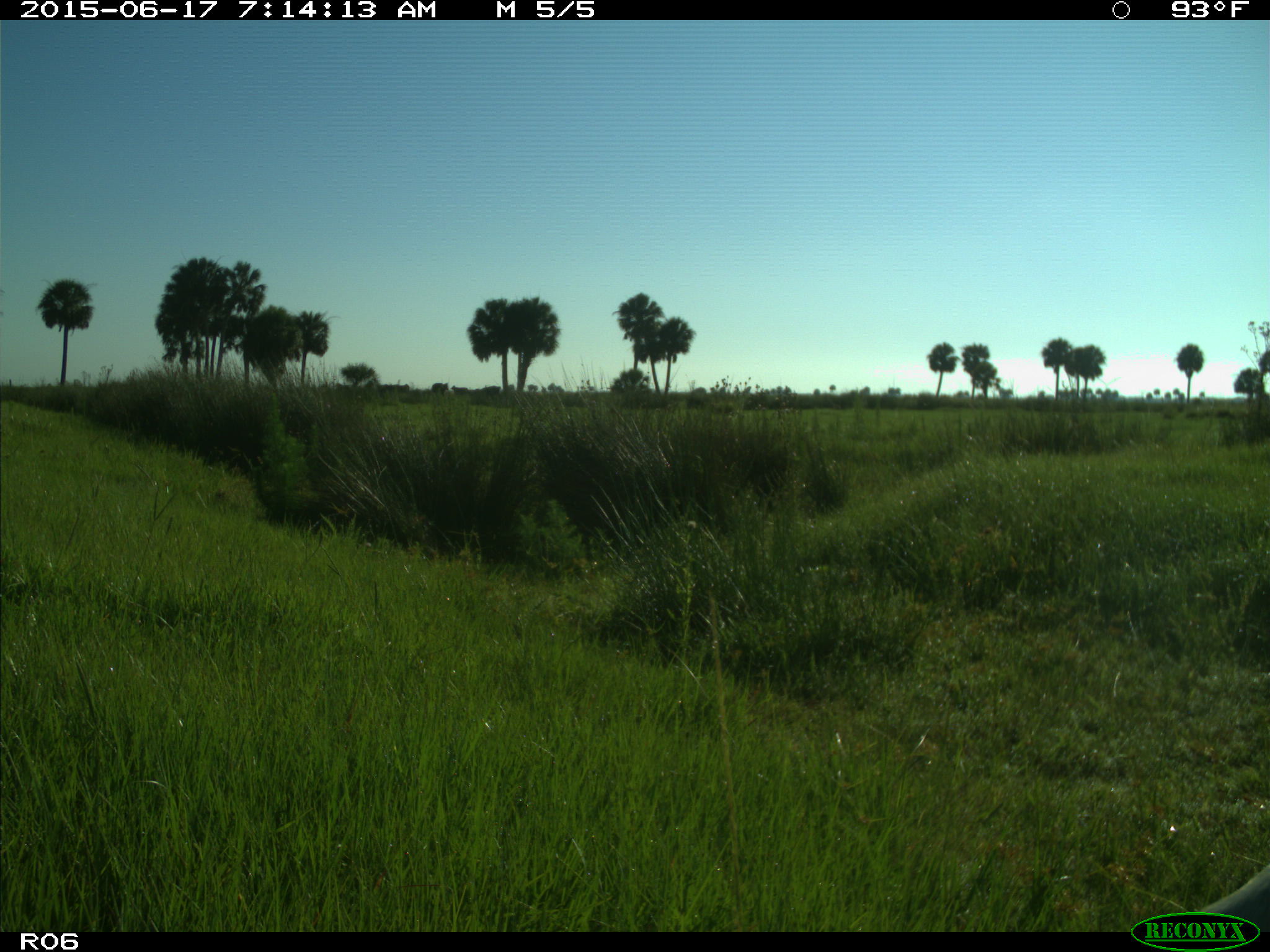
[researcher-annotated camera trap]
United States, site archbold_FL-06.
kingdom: Animalia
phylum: Chordata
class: Mammalia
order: Artiodactyla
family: Bovidae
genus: Bos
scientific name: Bos taurus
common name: domestic cow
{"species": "Bos taurus (domestic cow)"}